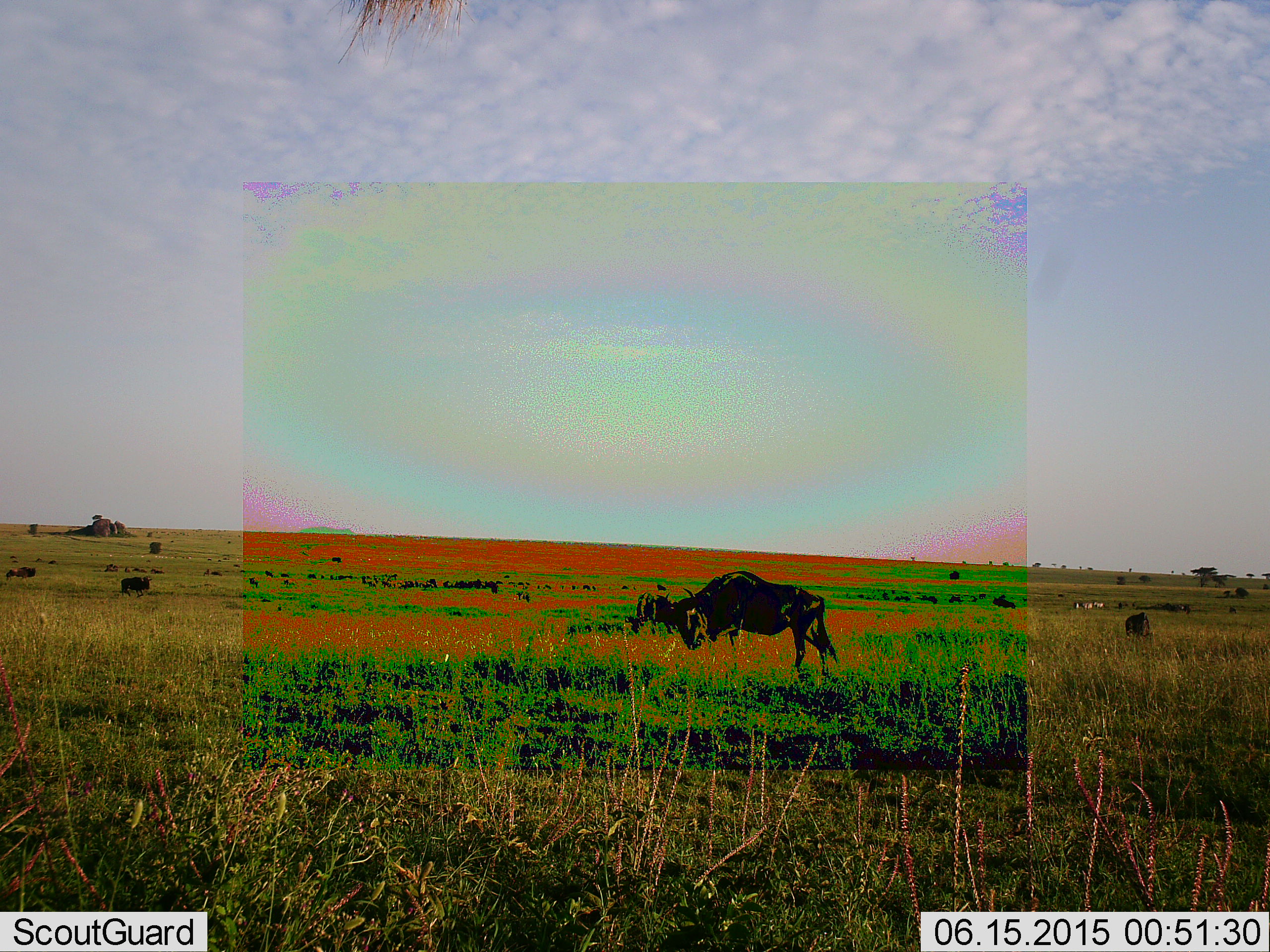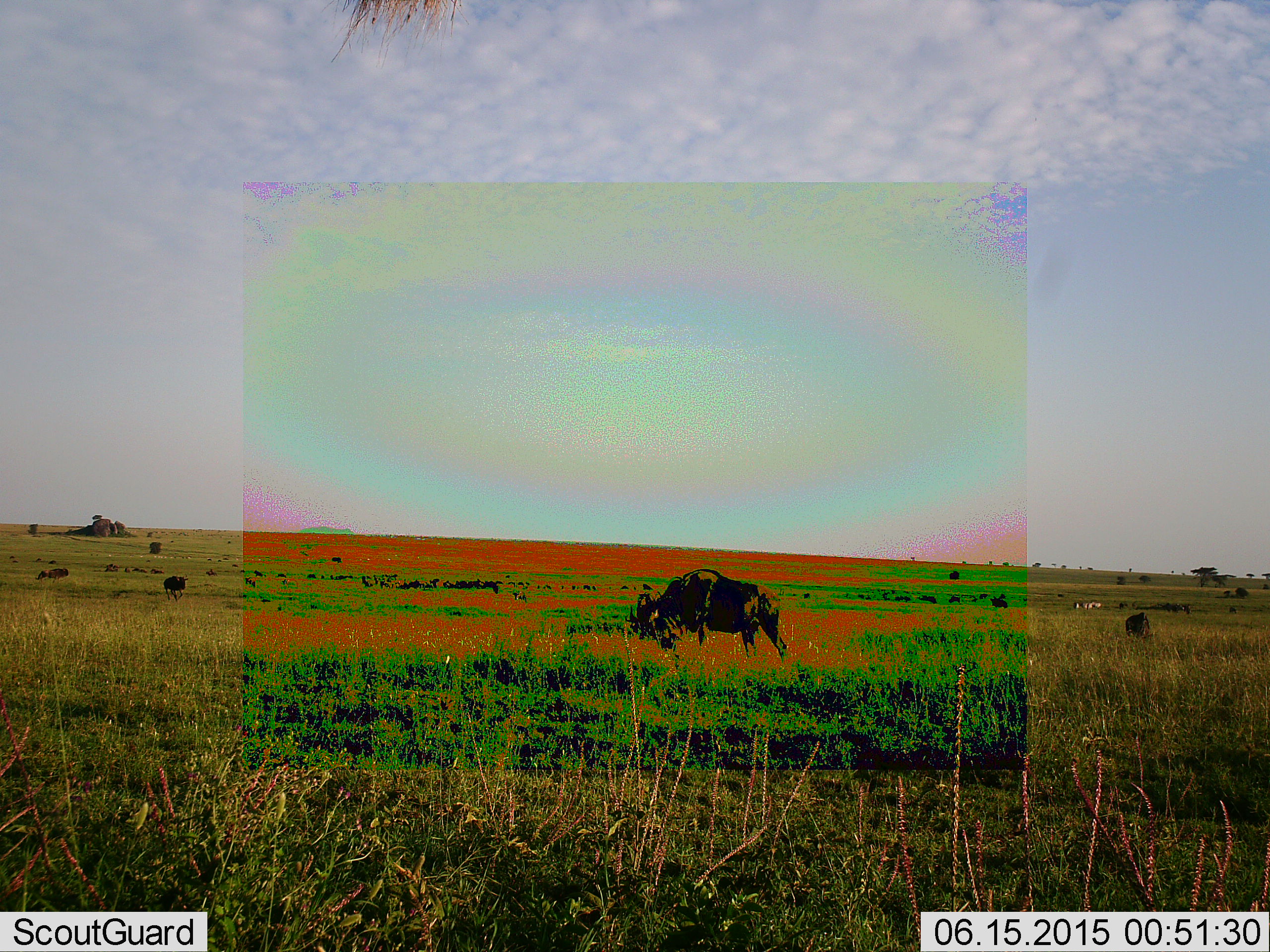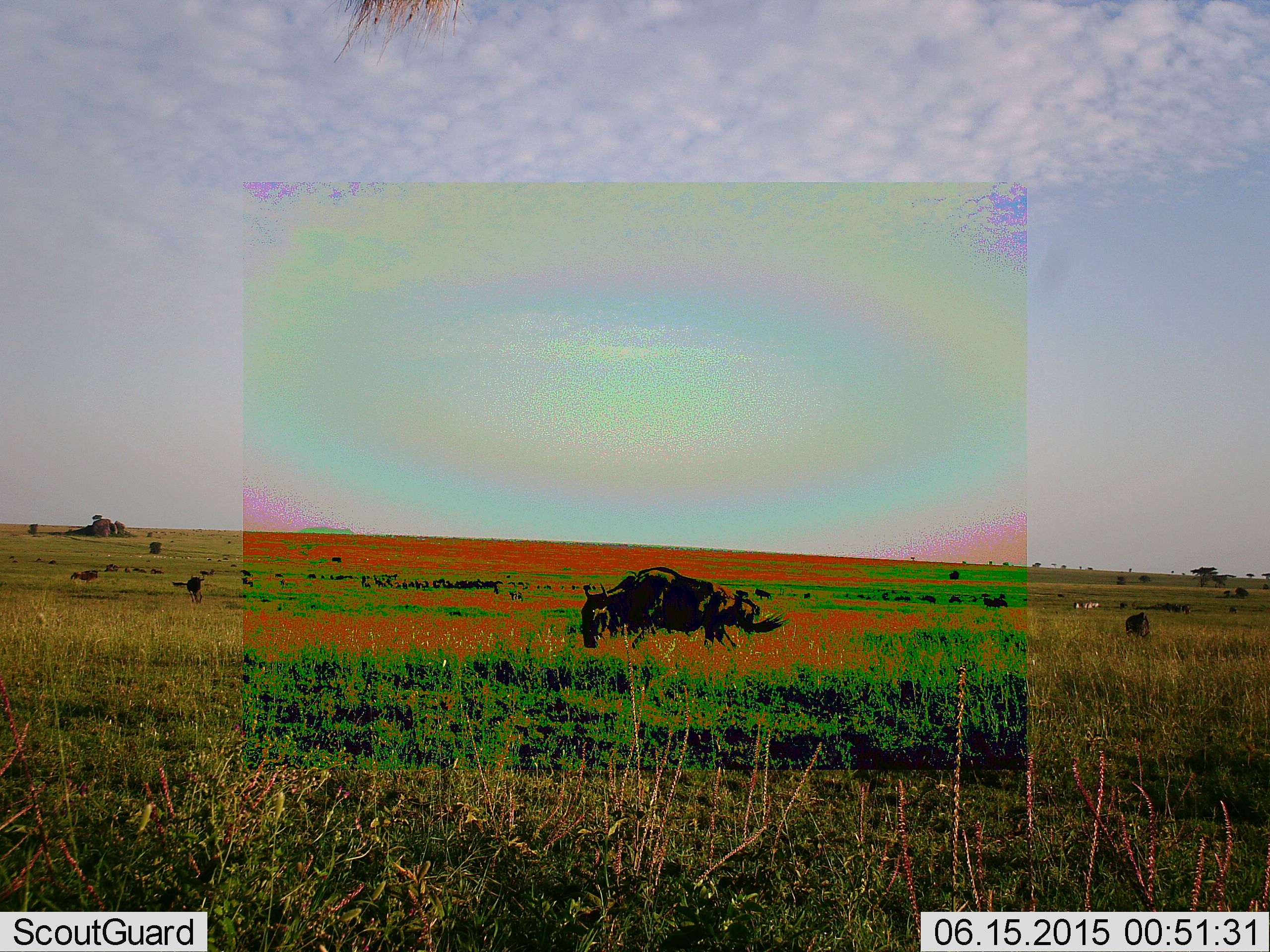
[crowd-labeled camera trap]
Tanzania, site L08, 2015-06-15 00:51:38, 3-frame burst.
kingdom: Animalia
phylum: Chordata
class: Mammalia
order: Artiodactyla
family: Bovidae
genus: Connochaetes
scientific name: Connochaetes taurinus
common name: blue wildebeest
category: wildebeest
Wildebeest (blue wildebeest) (Connochaetes taurinus), count 11-50. Behavior (volunteer vote fractions): standing 36%, resting 14%, moving 86%, interacting 7%. Young present (vote fraction): 0%. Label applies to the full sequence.